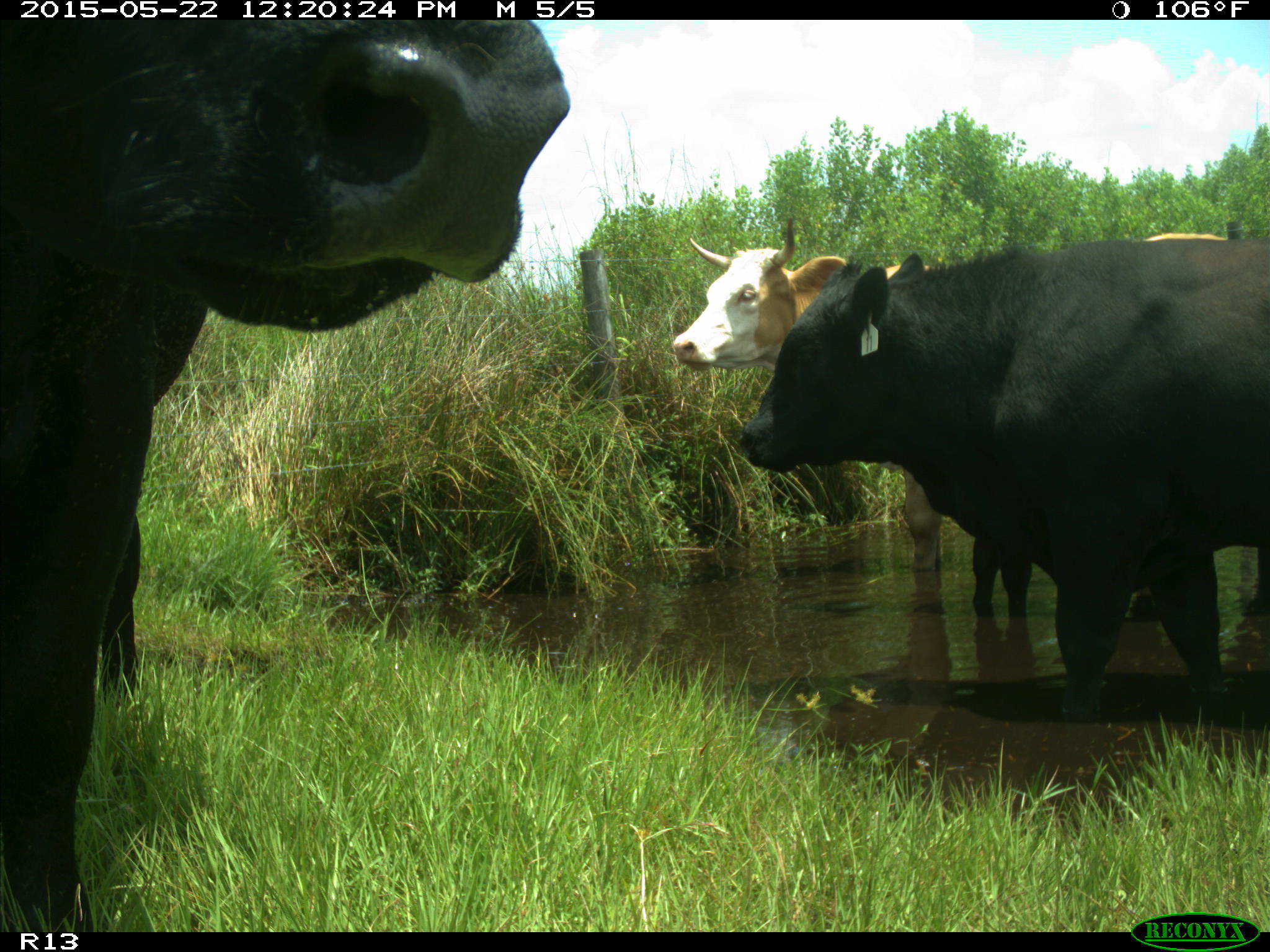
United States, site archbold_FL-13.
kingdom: Animalia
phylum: Chordata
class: Mammalia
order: Artiodactyla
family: Bovidae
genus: Bos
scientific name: Bos taurus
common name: domestic cow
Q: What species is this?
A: Bos taurus (domestic cow).